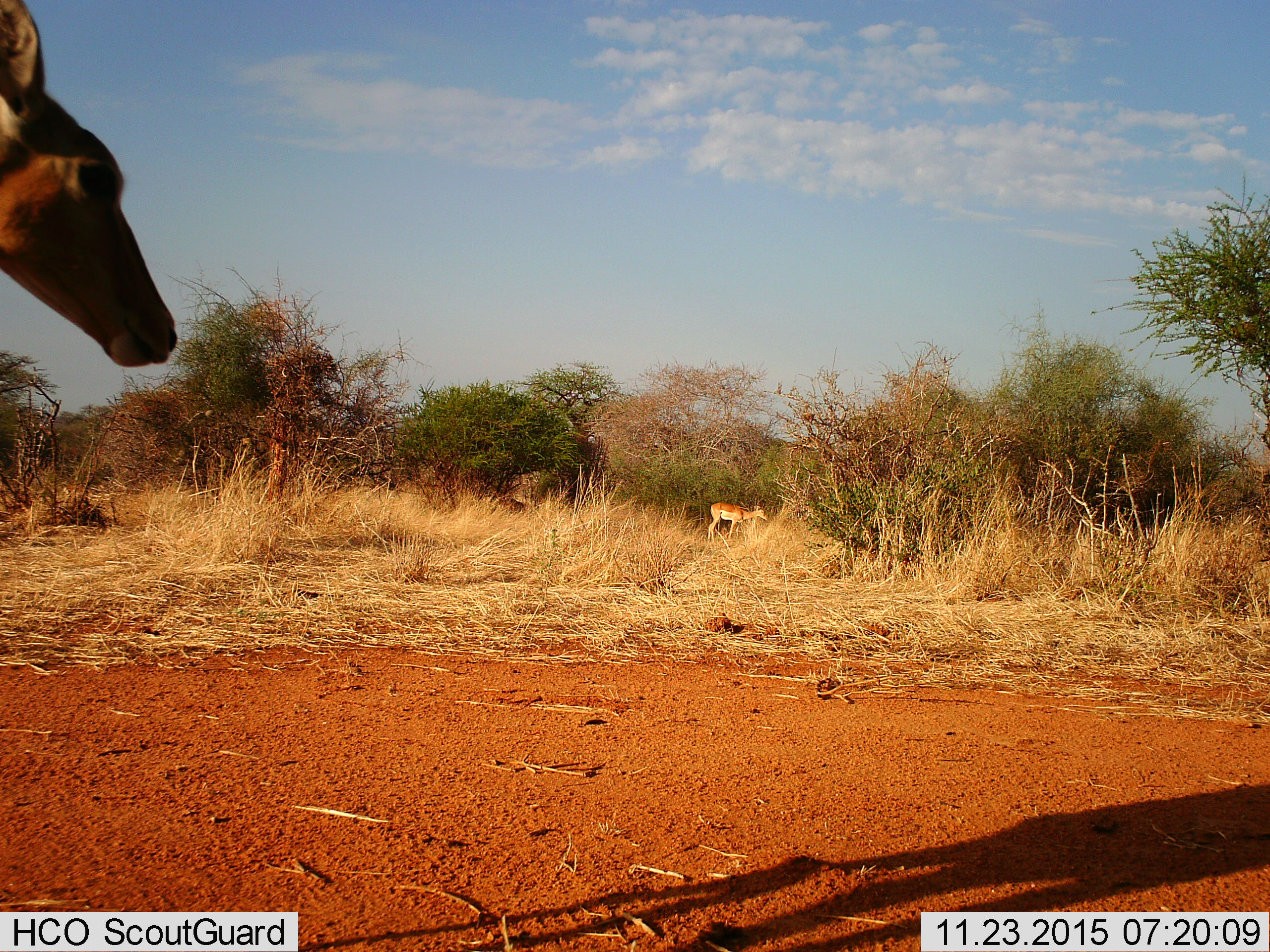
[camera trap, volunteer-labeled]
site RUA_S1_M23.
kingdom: Animalia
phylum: Chordata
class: Mammalia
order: Artiodactyla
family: Bovidae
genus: Aepyceros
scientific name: Aepyceros melampus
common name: impala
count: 2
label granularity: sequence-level